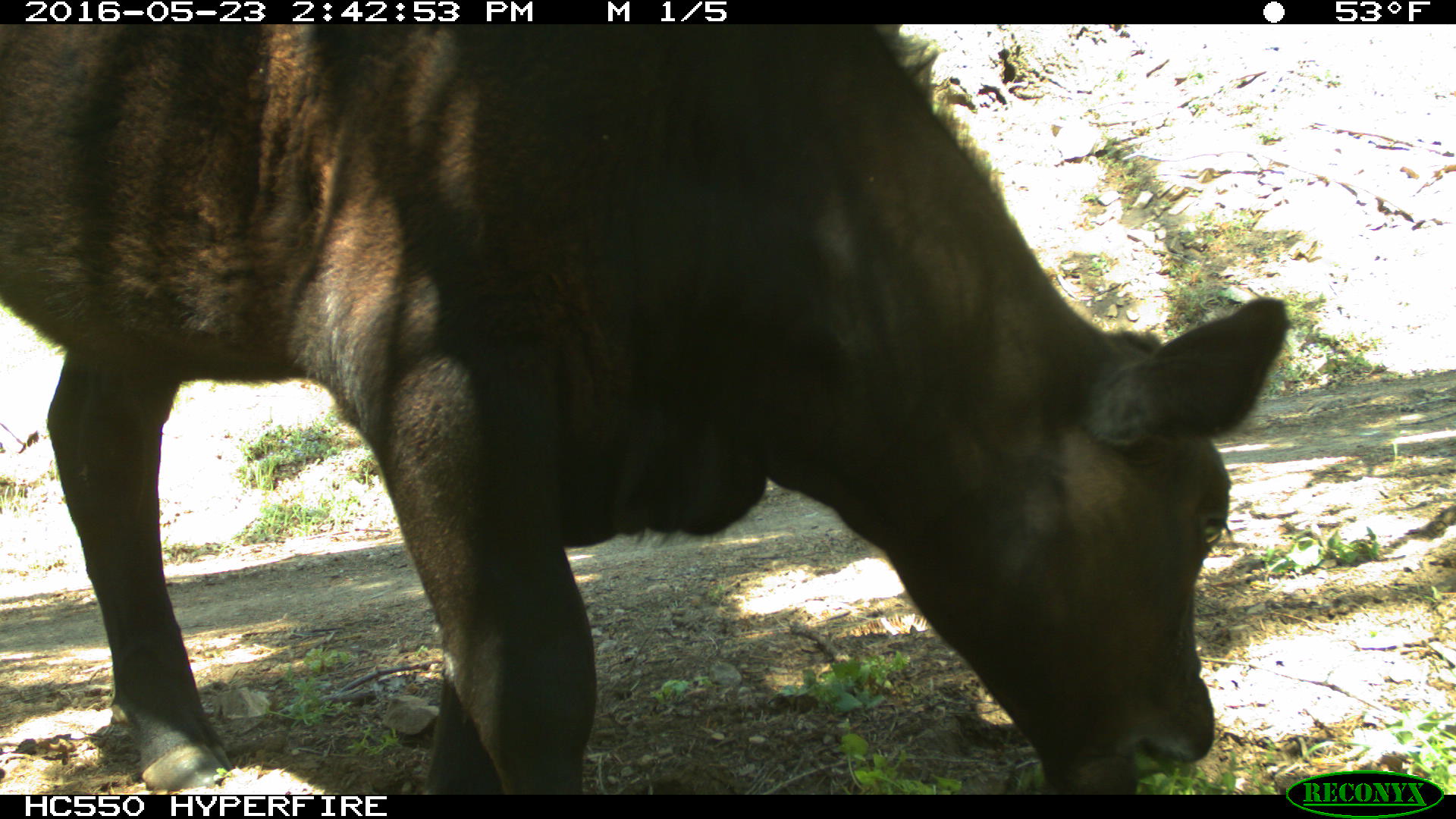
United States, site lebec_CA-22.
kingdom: Animalia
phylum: Chordata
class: Mammalia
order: Artiodactyla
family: Bovidae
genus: Bos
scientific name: Bos taurus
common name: domestic cow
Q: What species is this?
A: Bos taurus (domestic cow).